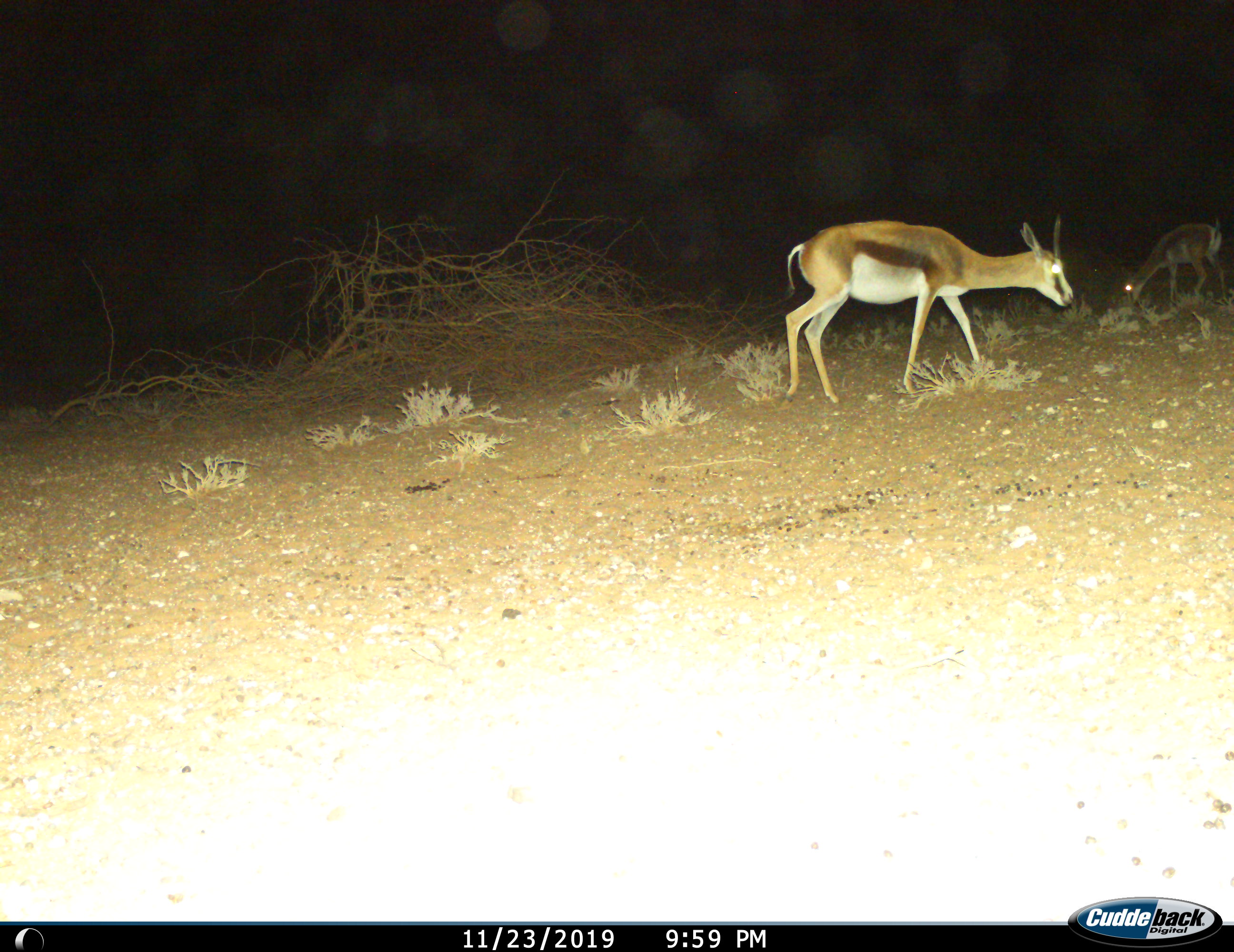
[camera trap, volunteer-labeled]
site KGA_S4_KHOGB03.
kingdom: Animalia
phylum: Chordata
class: Mammalia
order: Artiodactyla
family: Bovidae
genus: Antidorcas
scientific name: Antidorcas marsupialis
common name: springbok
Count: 2.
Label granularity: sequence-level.